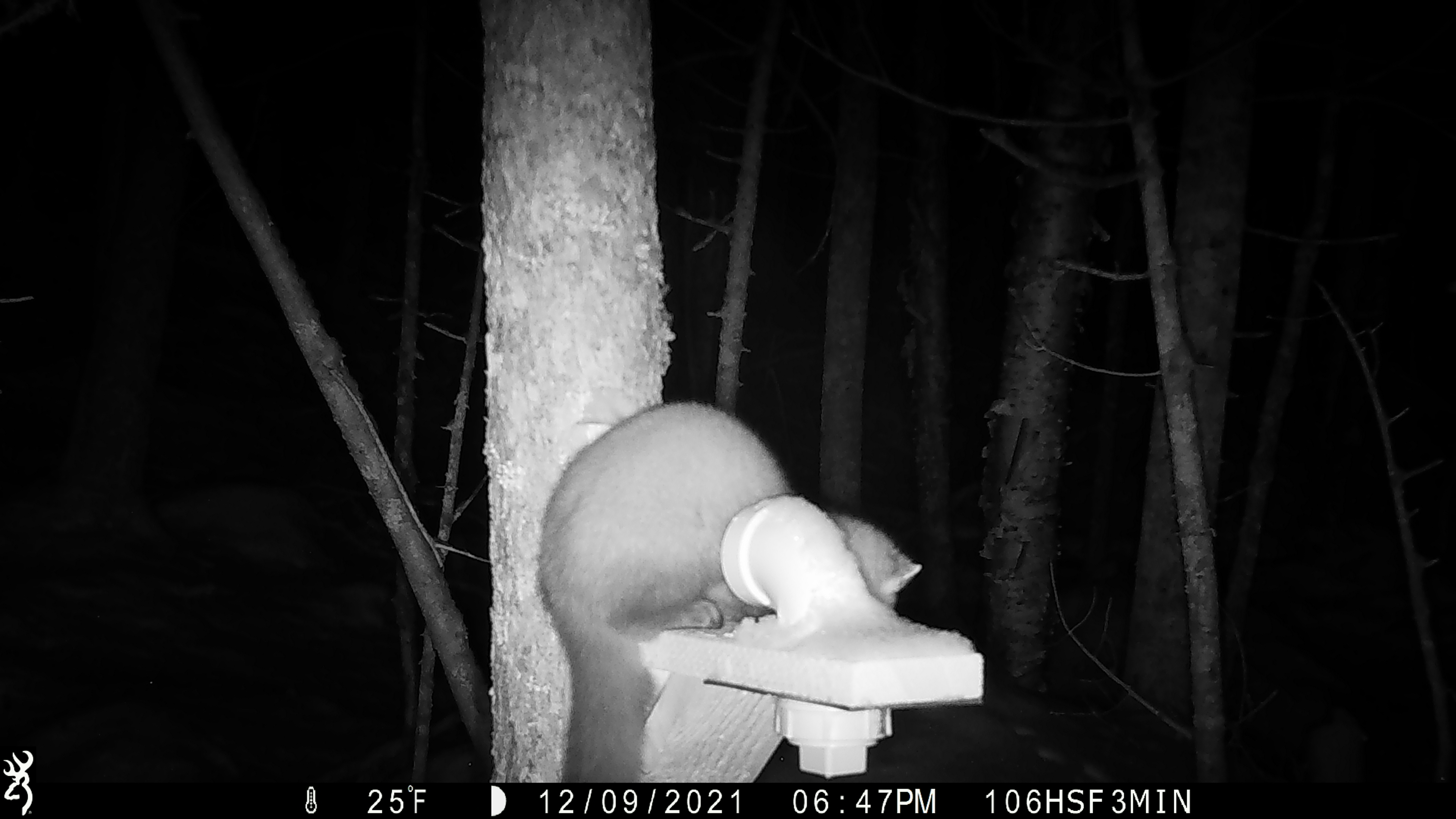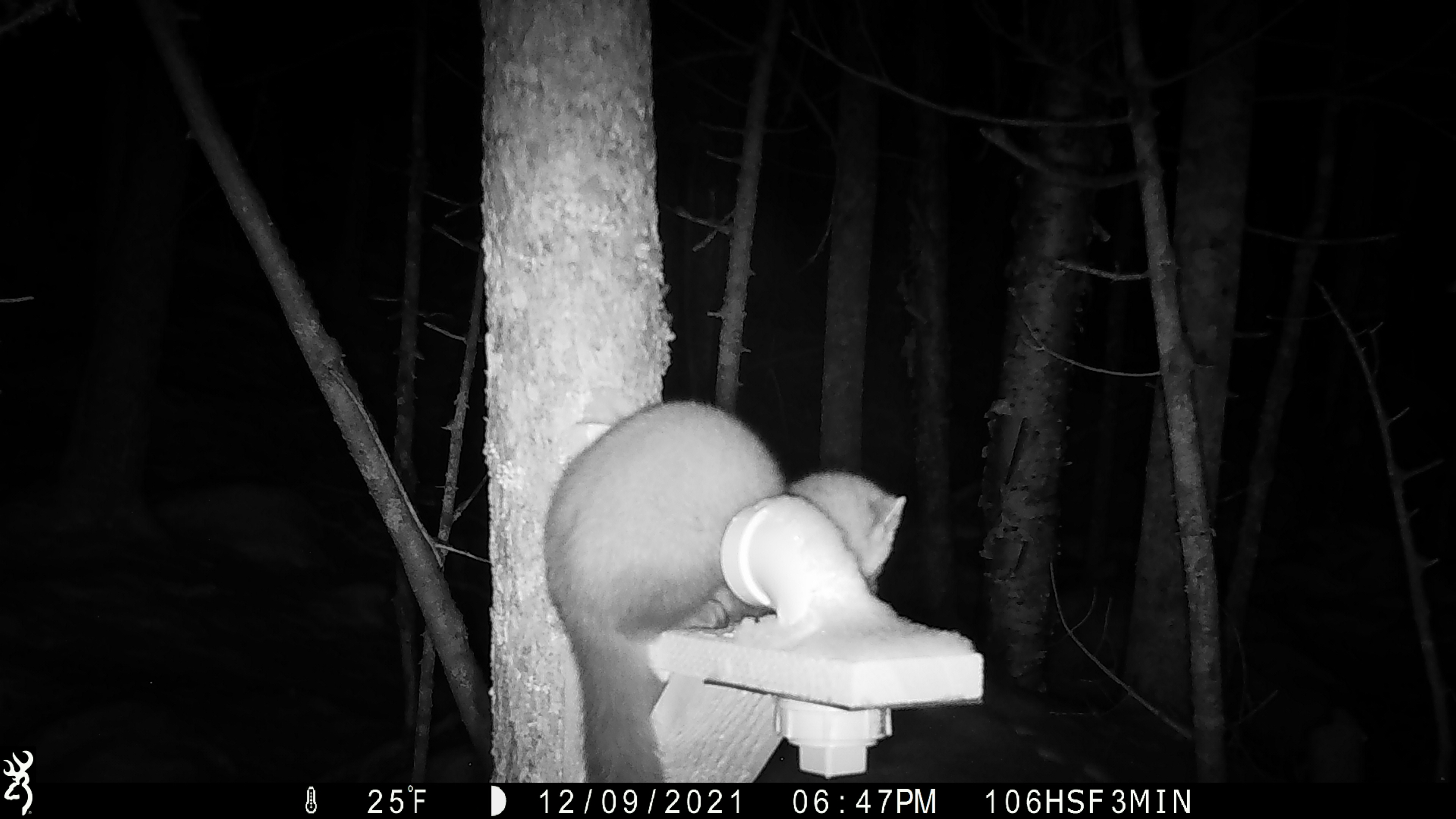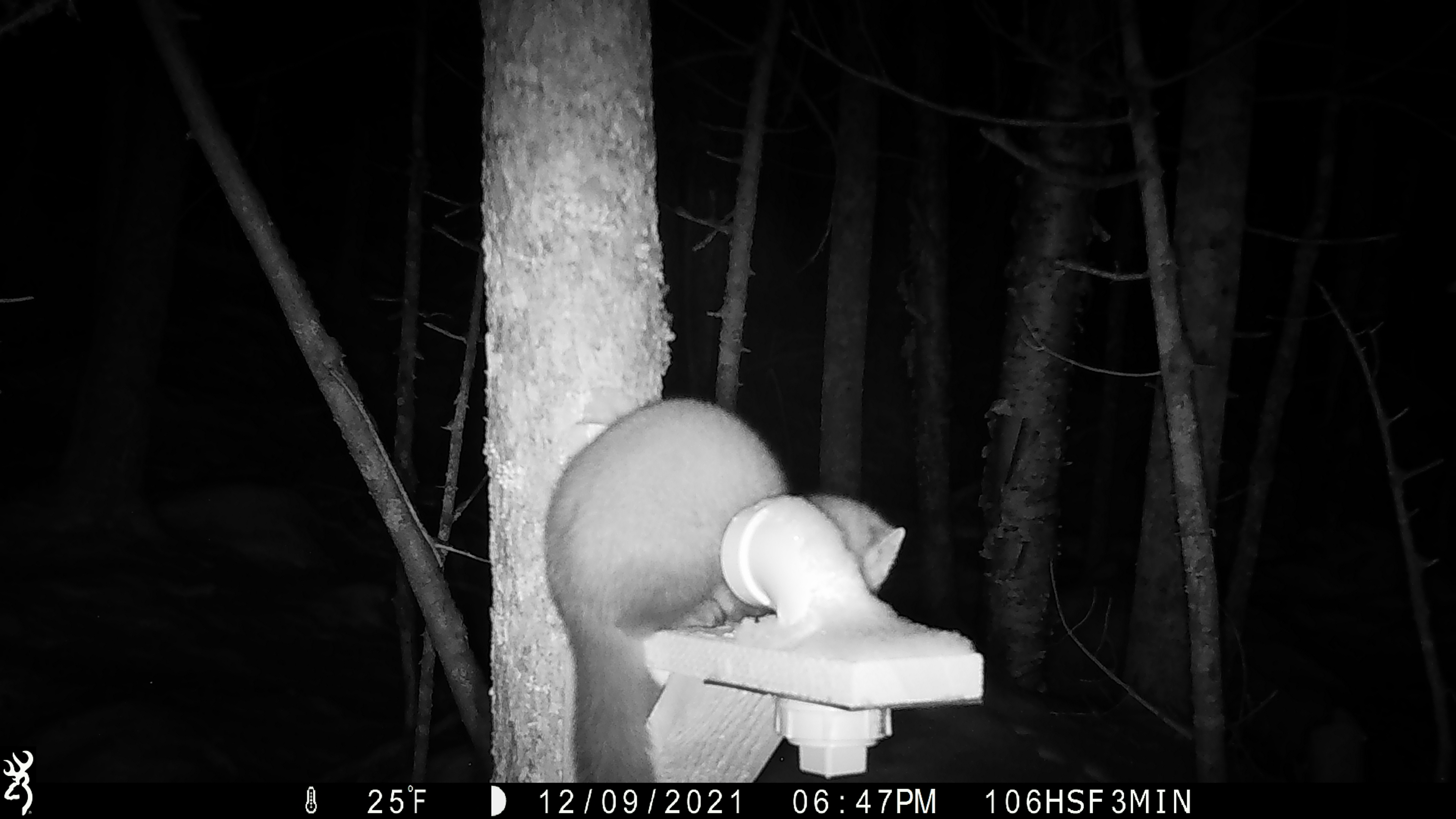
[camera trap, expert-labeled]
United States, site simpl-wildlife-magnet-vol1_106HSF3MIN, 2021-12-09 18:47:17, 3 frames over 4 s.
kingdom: Animalia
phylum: Chordata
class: Mammalia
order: Carnivora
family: Mustelidae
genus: Martes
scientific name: Martes americana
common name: american marten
American marten (Martes americana).